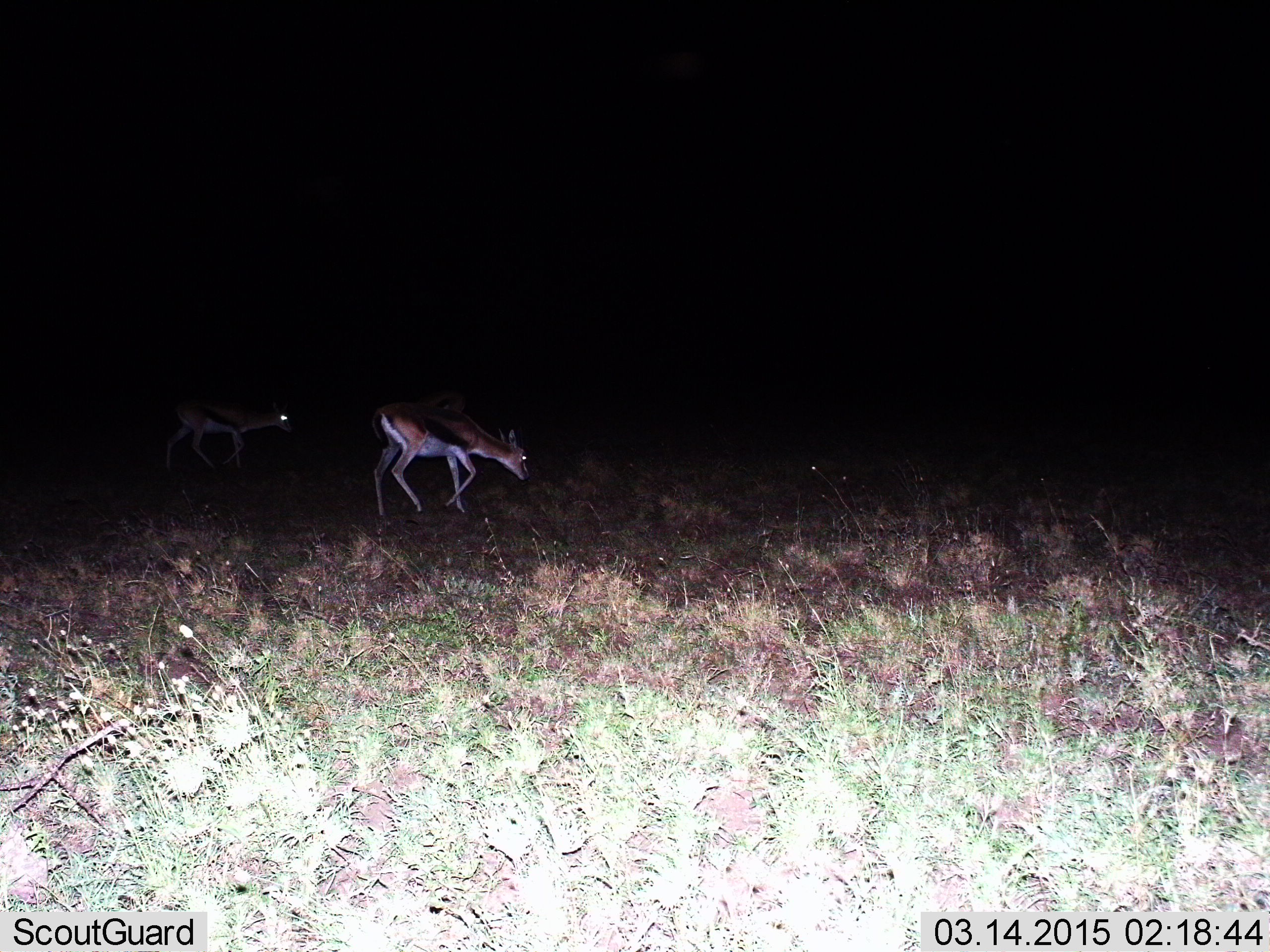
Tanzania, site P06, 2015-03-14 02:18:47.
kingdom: Animalia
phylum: Chordata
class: Mammalia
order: Artiodactyla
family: Bovidae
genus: Eudorcas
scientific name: Eudorcas thomsonii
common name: thomson's gazelle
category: gazellethomsons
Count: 2.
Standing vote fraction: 20%.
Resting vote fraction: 0%.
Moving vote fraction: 100%.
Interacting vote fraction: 0%.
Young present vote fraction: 0%.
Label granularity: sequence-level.